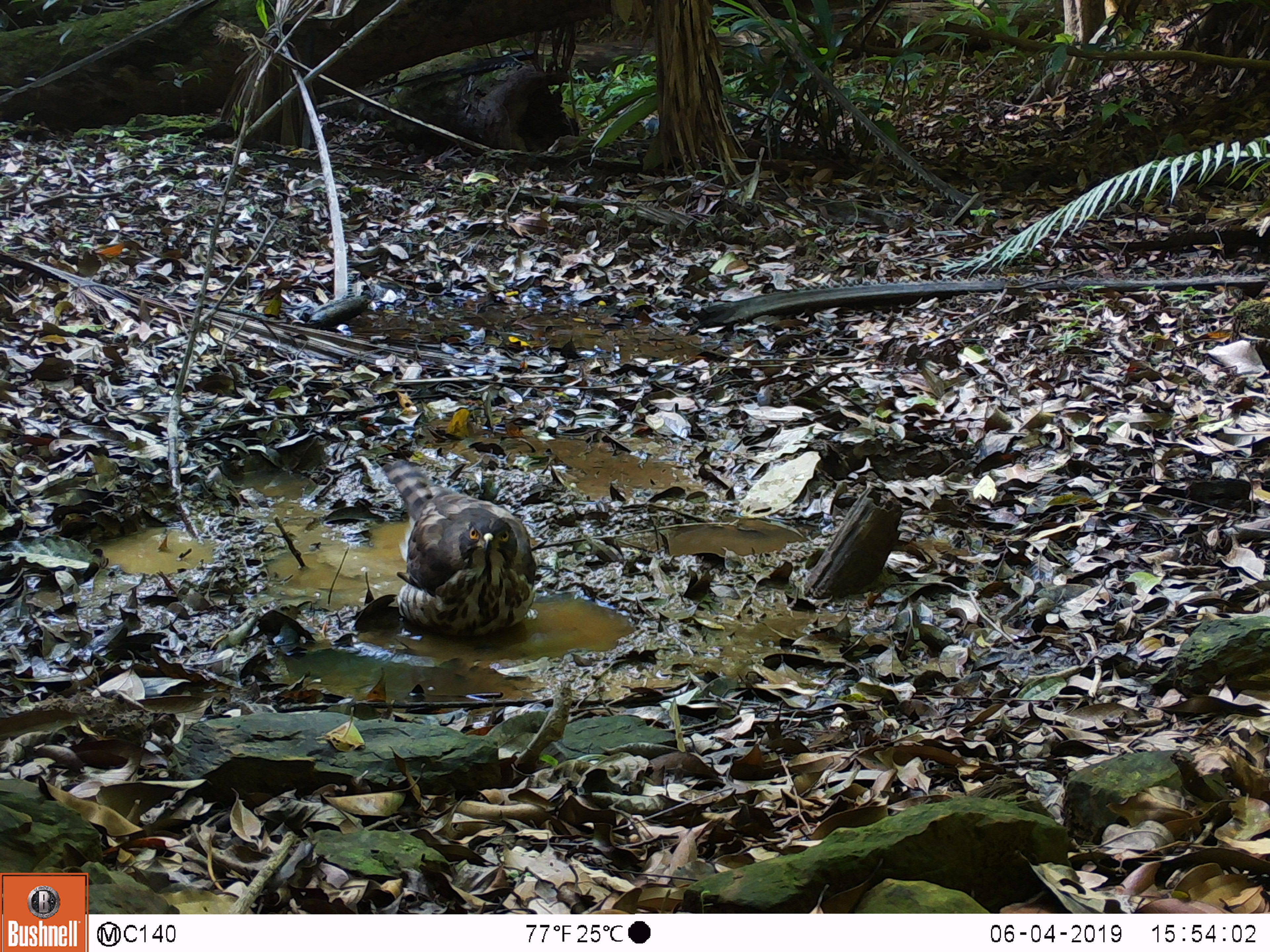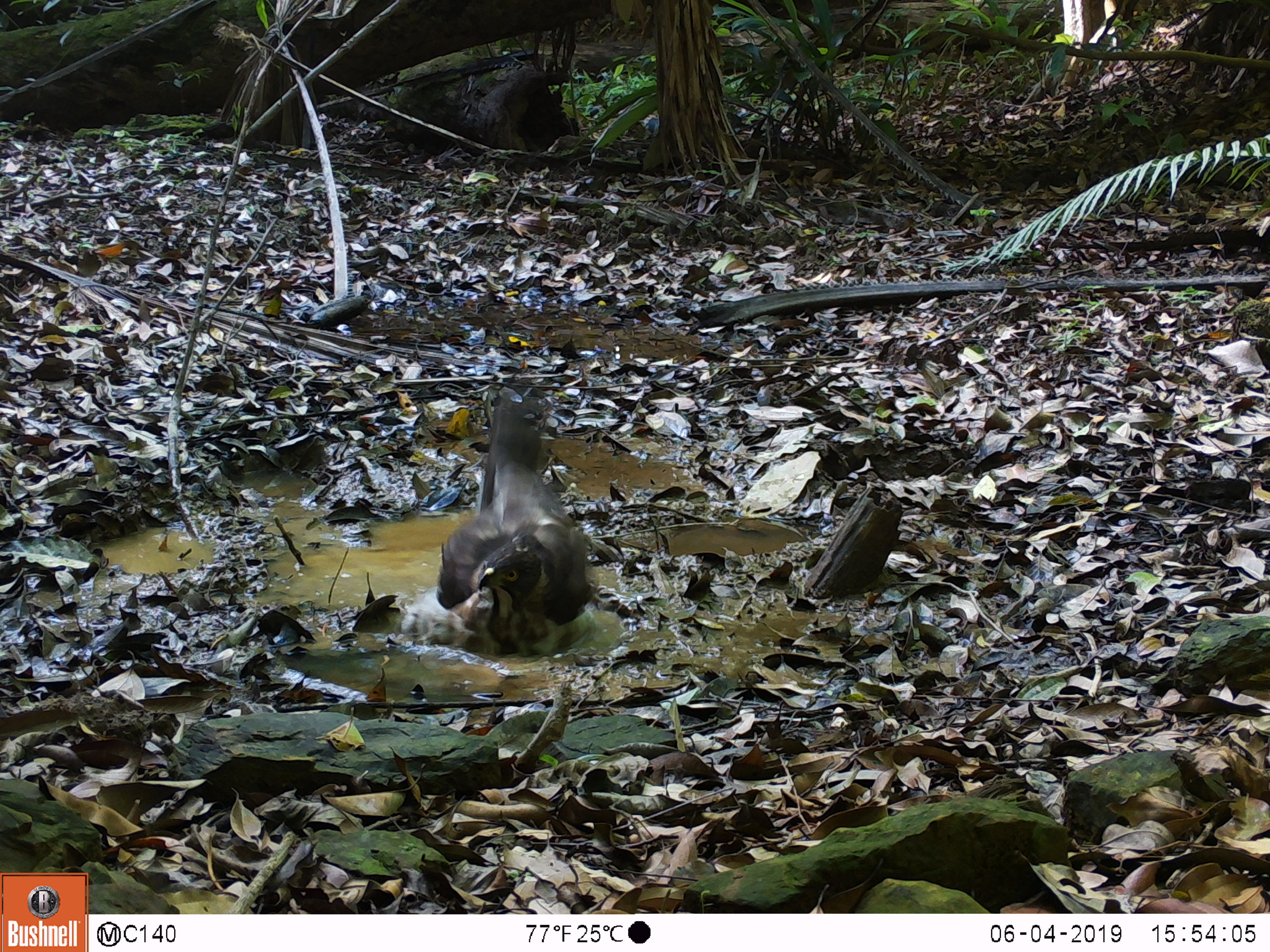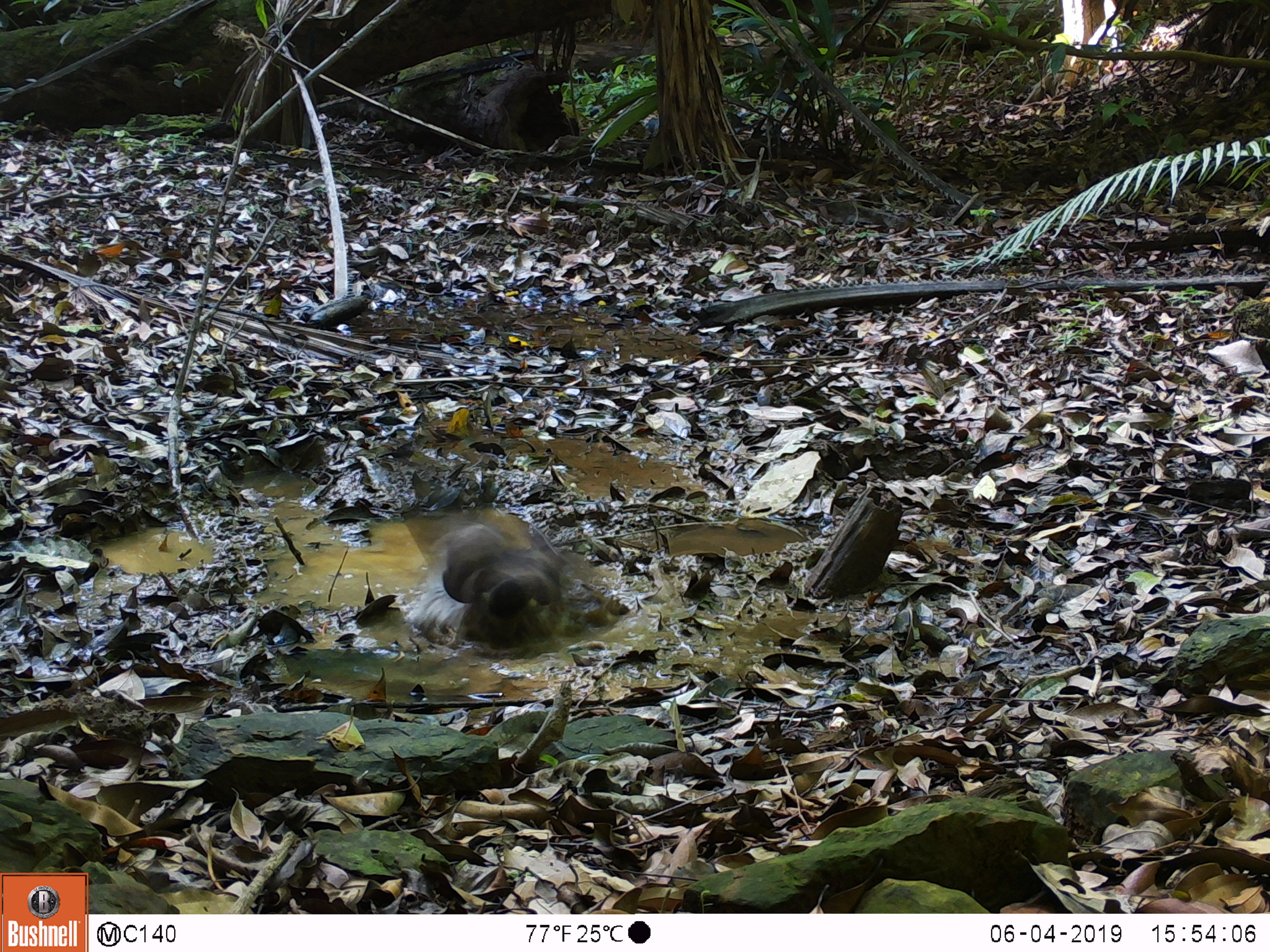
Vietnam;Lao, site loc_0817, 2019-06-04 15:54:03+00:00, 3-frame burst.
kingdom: Animalia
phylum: Chordata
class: Aves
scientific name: Aves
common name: bird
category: unidentified bird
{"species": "unidentified bird (bird) (Aves)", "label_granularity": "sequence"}